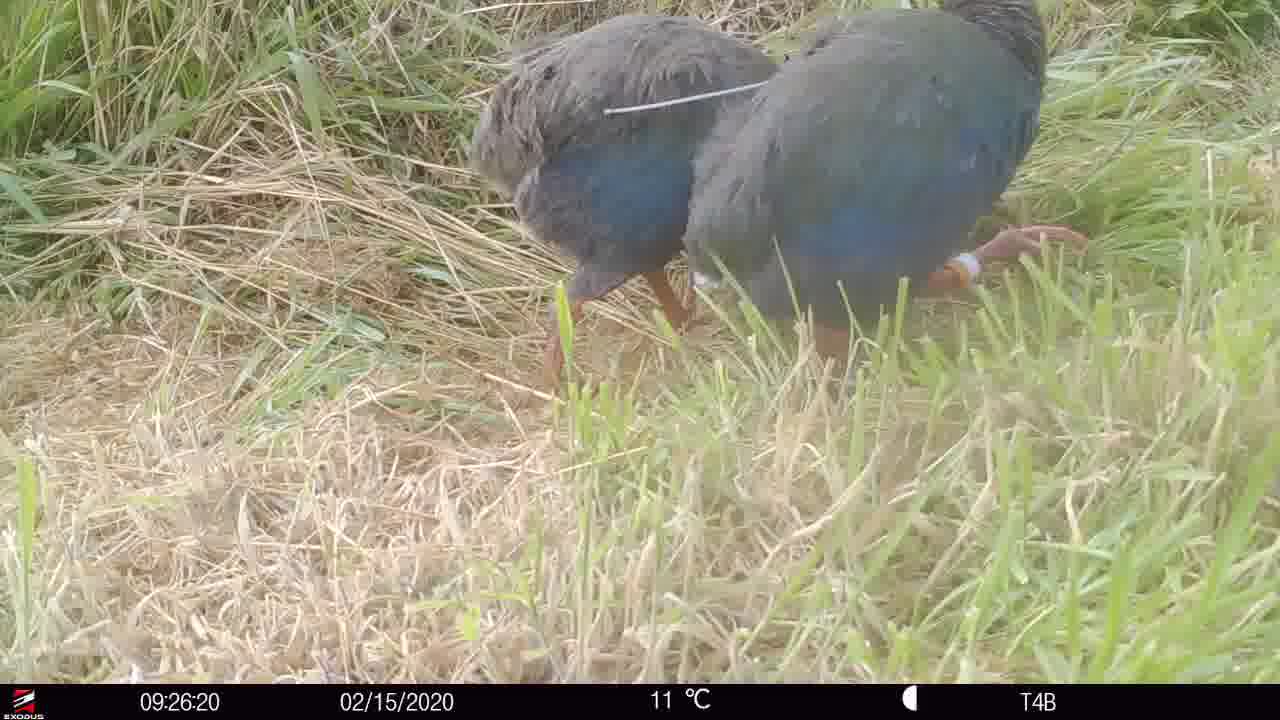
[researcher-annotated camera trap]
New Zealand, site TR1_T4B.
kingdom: Animalia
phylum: Chordata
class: Aves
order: Gruiformes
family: Rallidae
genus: Porphyrio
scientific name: Porphyrio mantelli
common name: takahe